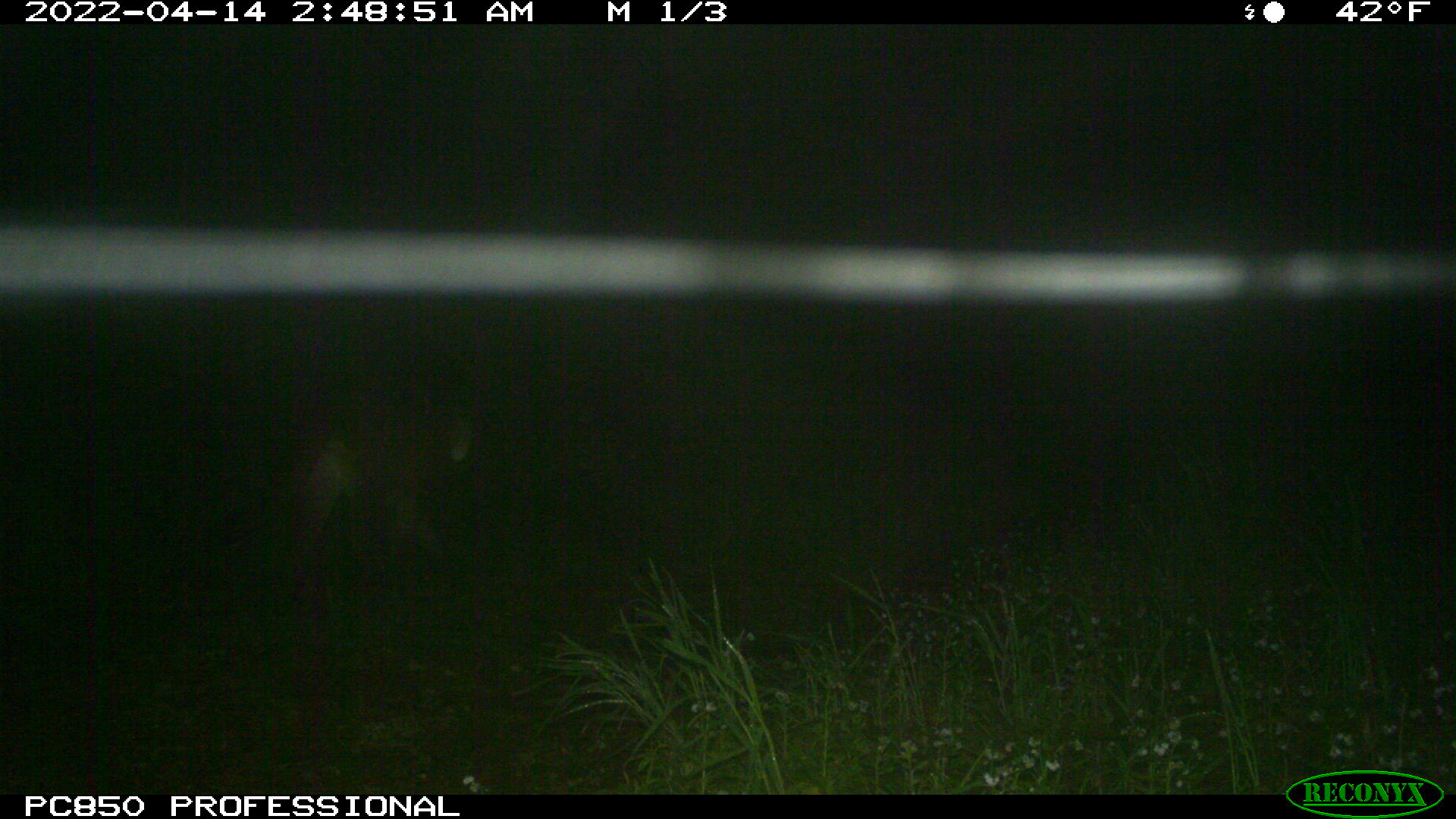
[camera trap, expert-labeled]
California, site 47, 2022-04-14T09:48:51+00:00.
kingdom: Animalia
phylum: Chordata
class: Mammalia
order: Carnivora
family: Felidae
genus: Puma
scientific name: Puma concolor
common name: puma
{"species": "puma (Puma concolor)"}